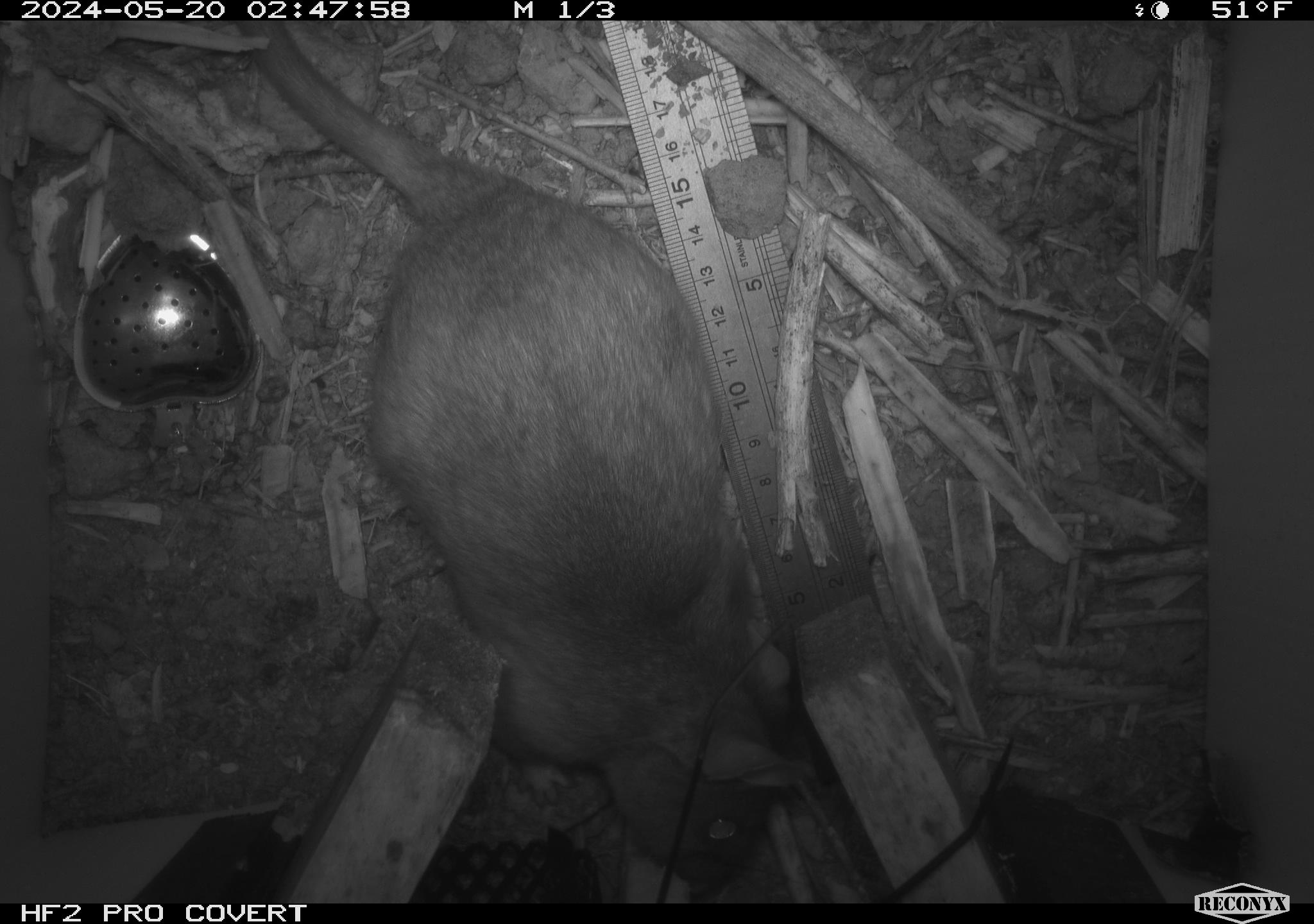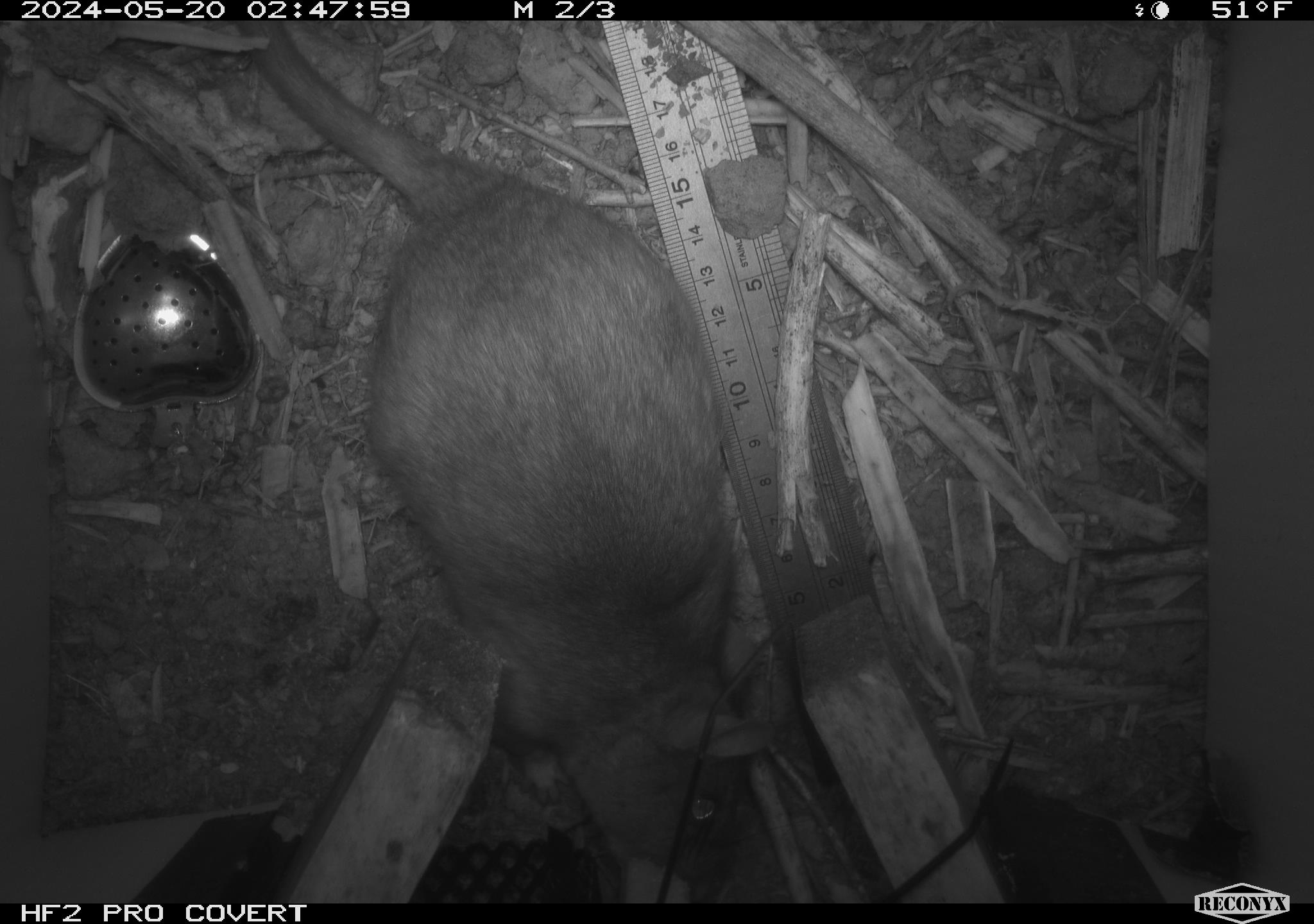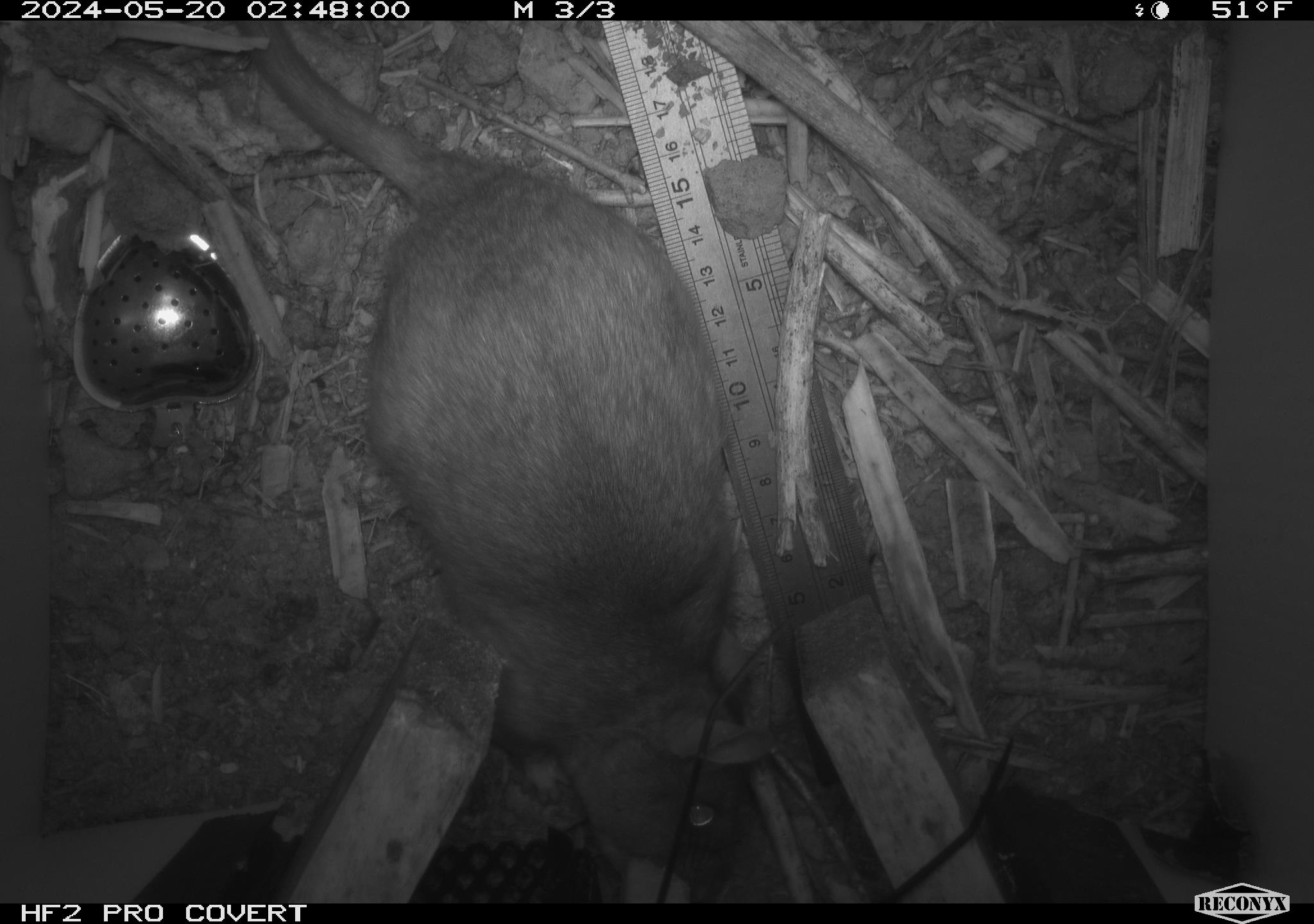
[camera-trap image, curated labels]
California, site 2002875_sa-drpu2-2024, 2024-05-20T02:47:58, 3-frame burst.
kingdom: Animalia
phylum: Chordata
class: Mammalia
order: Rodentia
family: Cricetidae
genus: Neotoma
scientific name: Neotoma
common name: pack rat or woodrat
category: neotoma species